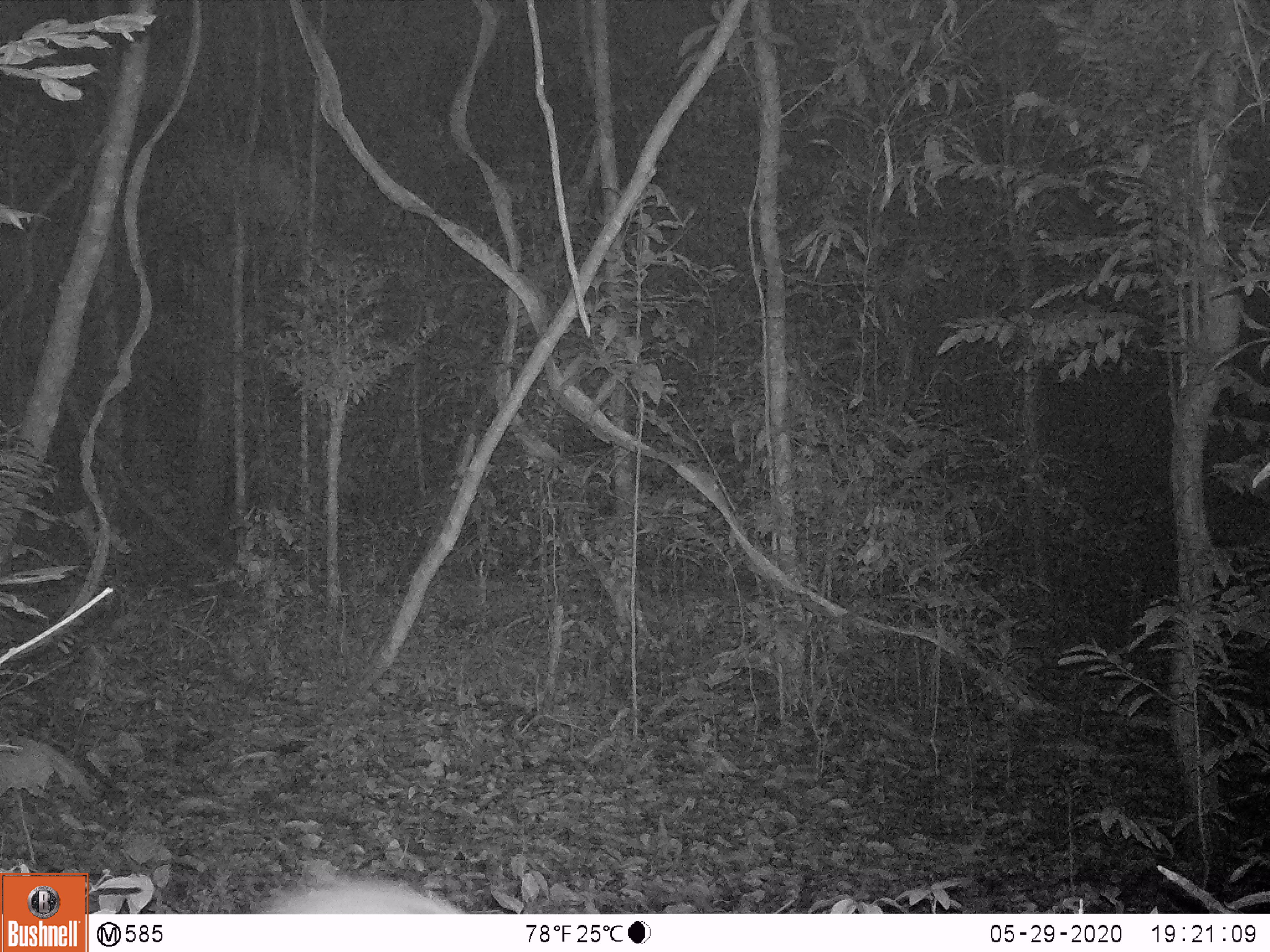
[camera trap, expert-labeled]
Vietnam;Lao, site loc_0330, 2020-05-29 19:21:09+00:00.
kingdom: Animalia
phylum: Chordata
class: Mammalia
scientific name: Mammalia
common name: mammal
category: unidentified small mammal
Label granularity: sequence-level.